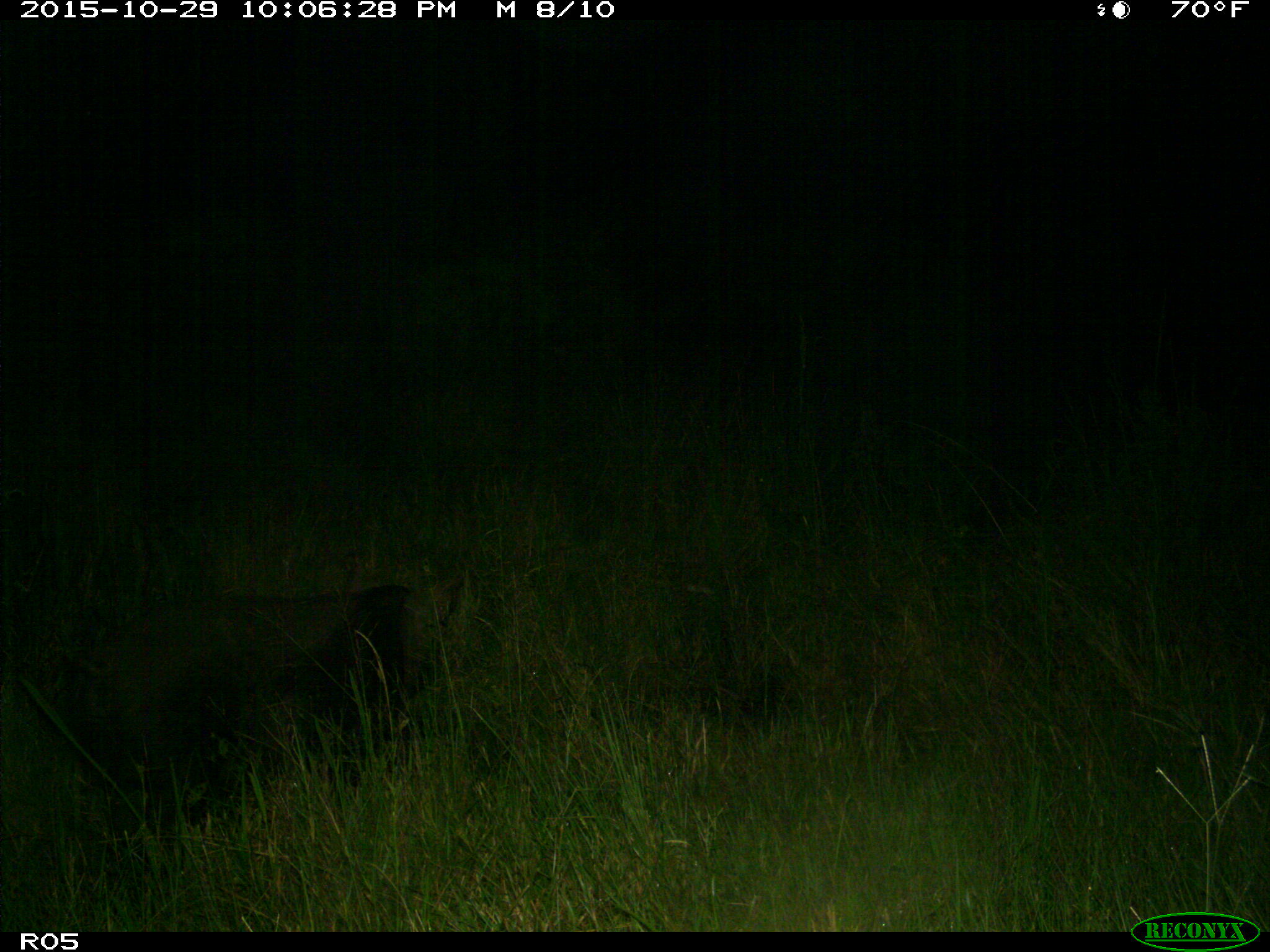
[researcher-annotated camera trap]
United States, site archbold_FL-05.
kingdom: Animalia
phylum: Chordata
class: Mammalia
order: Artiodactyla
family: Suidae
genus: Sus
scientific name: Sus scrofa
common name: wild boar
Sus scrofa (wild boar).